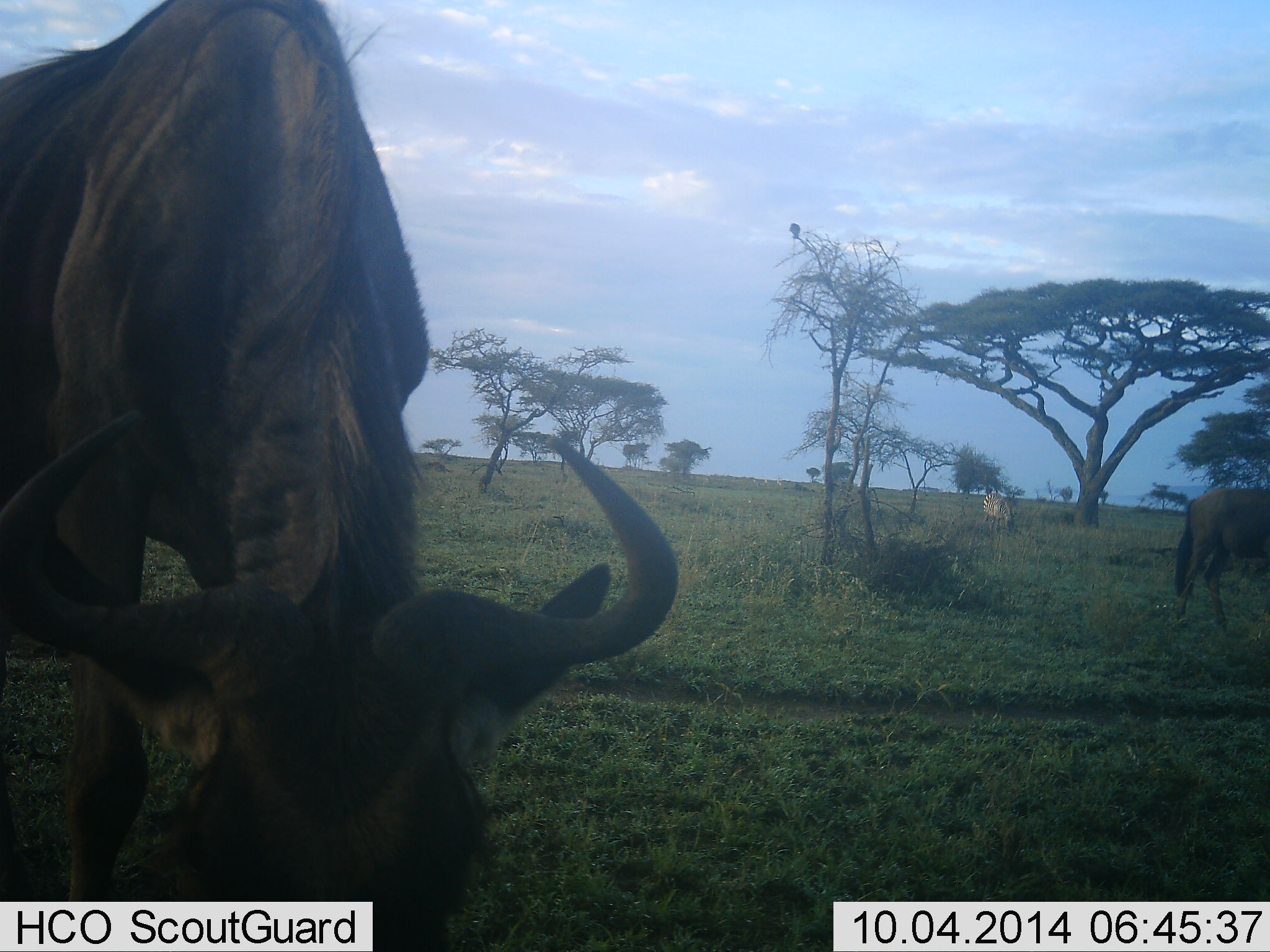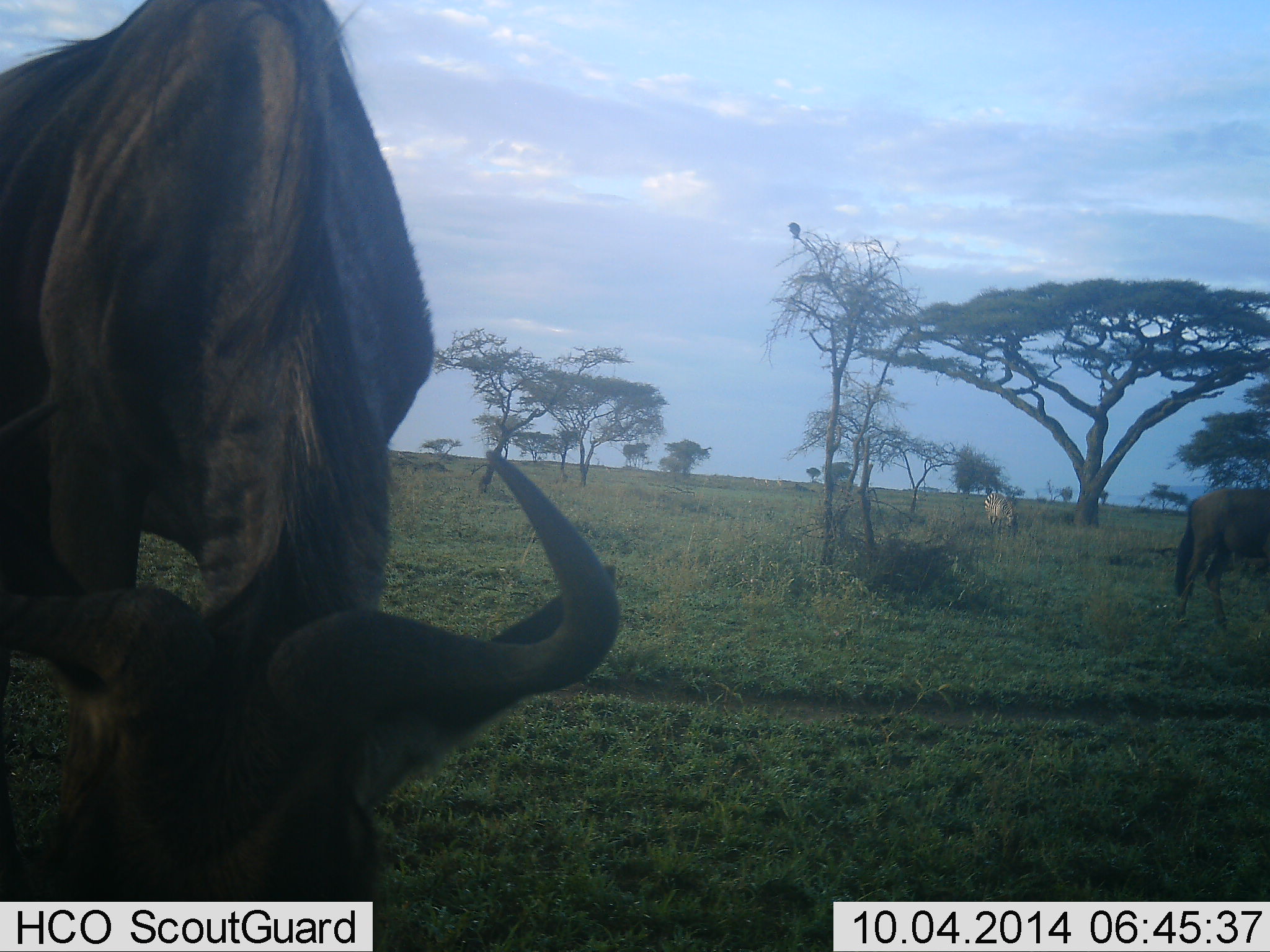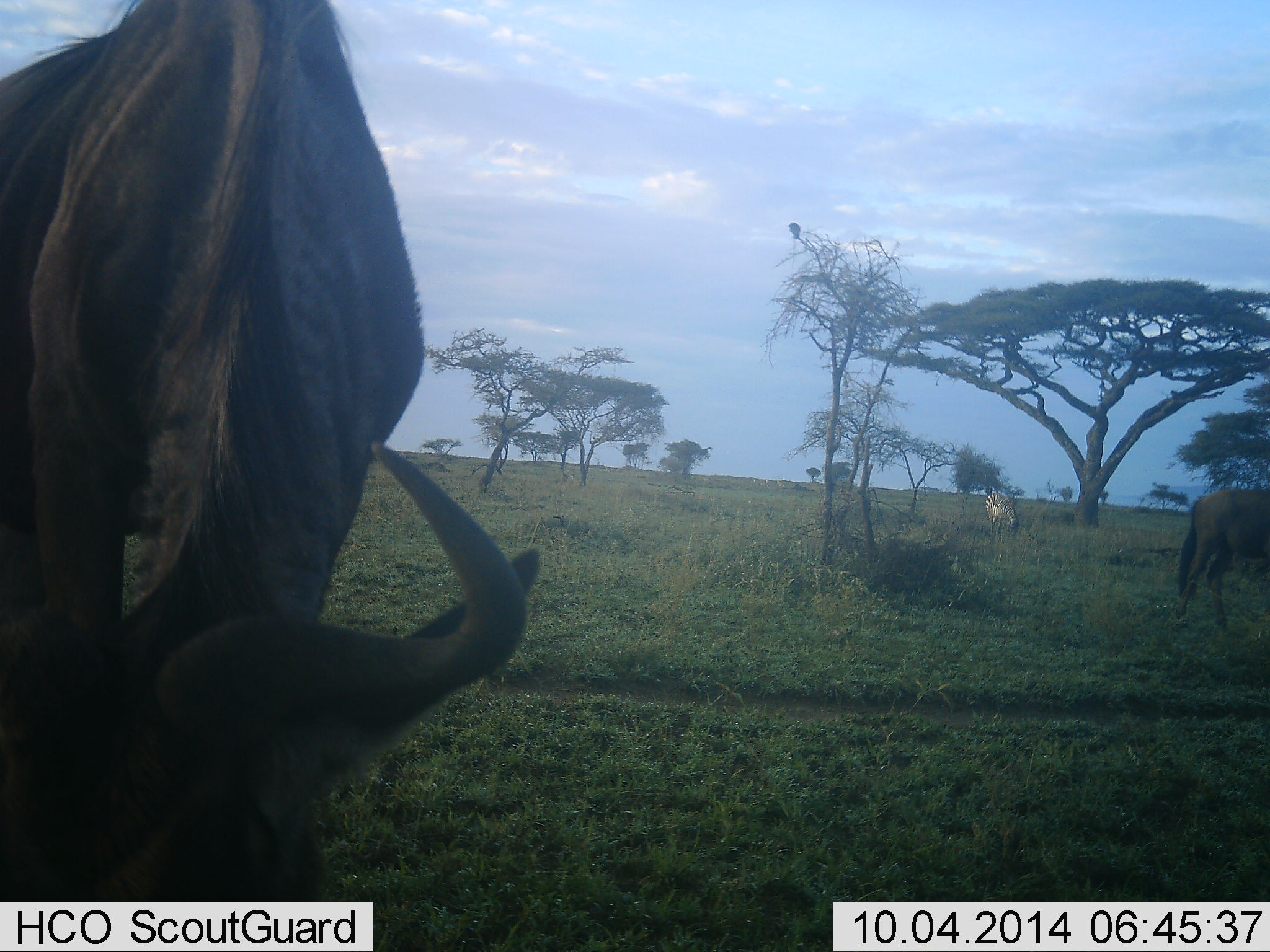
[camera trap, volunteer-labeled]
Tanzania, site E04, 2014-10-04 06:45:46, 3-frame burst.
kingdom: Animalia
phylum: Chordata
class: Mammalia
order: Artiodactyla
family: Bovidae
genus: Connochaetes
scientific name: Connochaetes taurinus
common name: blue wildebeest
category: wildebeest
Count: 3.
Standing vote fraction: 15%.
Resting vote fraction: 0%.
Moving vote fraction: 8%.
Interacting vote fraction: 0%.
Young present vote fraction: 0%.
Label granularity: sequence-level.